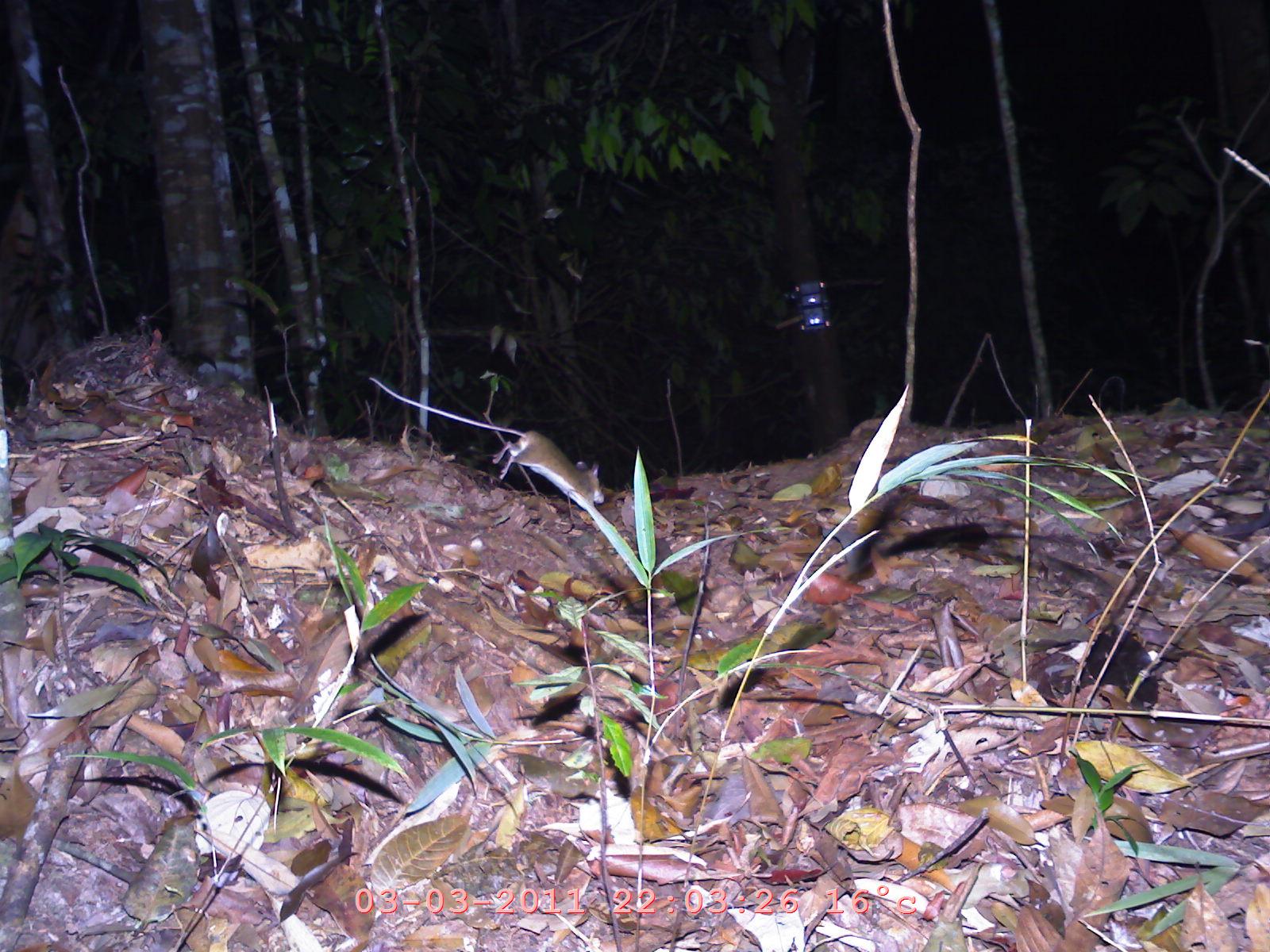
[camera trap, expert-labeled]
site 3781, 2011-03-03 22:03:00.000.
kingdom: Animalia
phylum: Chordata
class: Mammalia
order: Rodentia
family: Muridae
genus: Rattus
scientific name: Rattus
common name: rodent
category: unknown rat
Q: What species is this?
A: Unknown rat (rodent) (Rattus).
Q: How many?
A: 1.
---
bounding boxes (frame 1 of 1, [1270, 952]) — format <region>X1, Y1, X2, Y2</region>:
unknown rat: <region>368, 375, 605, 508</region>